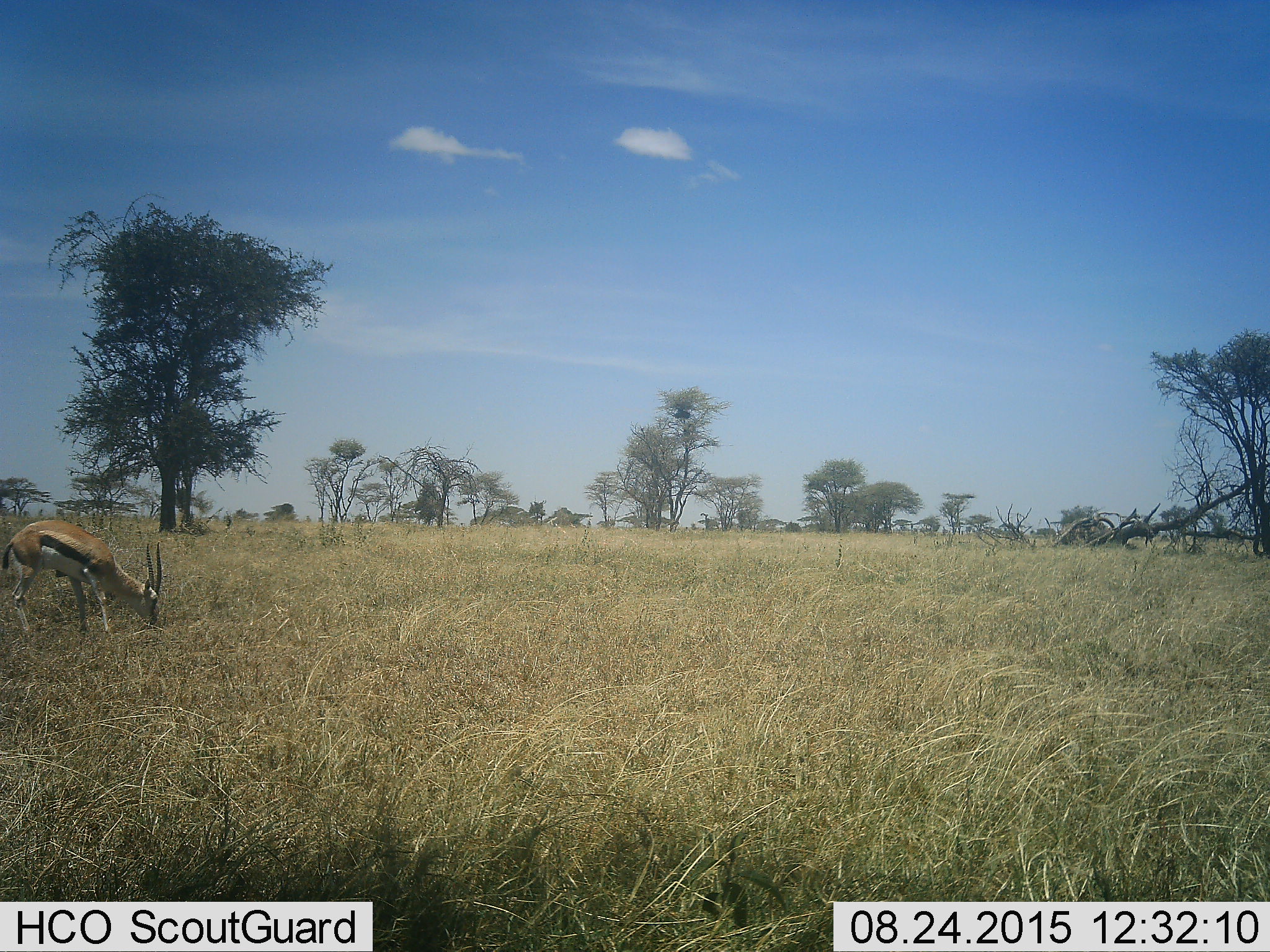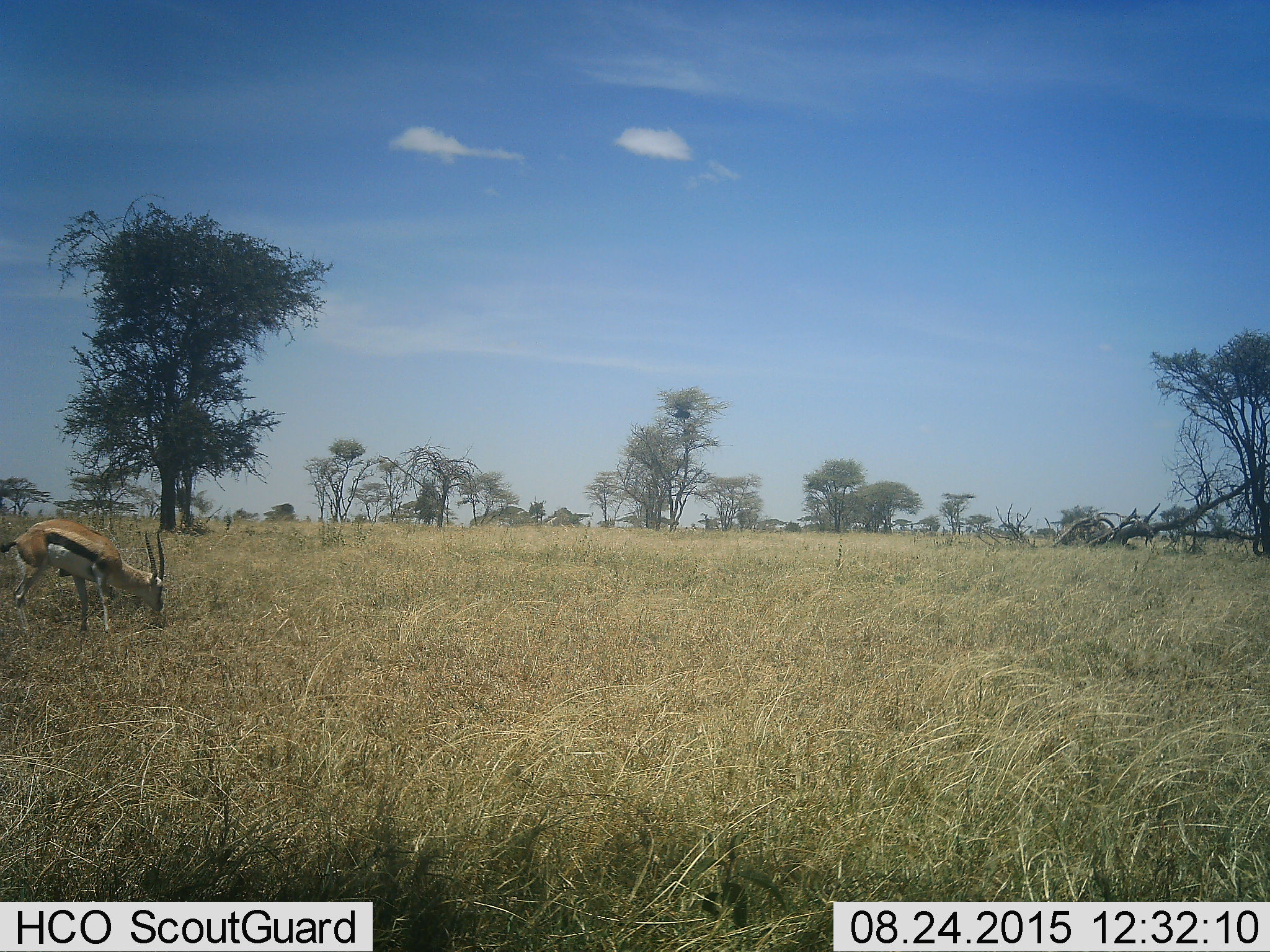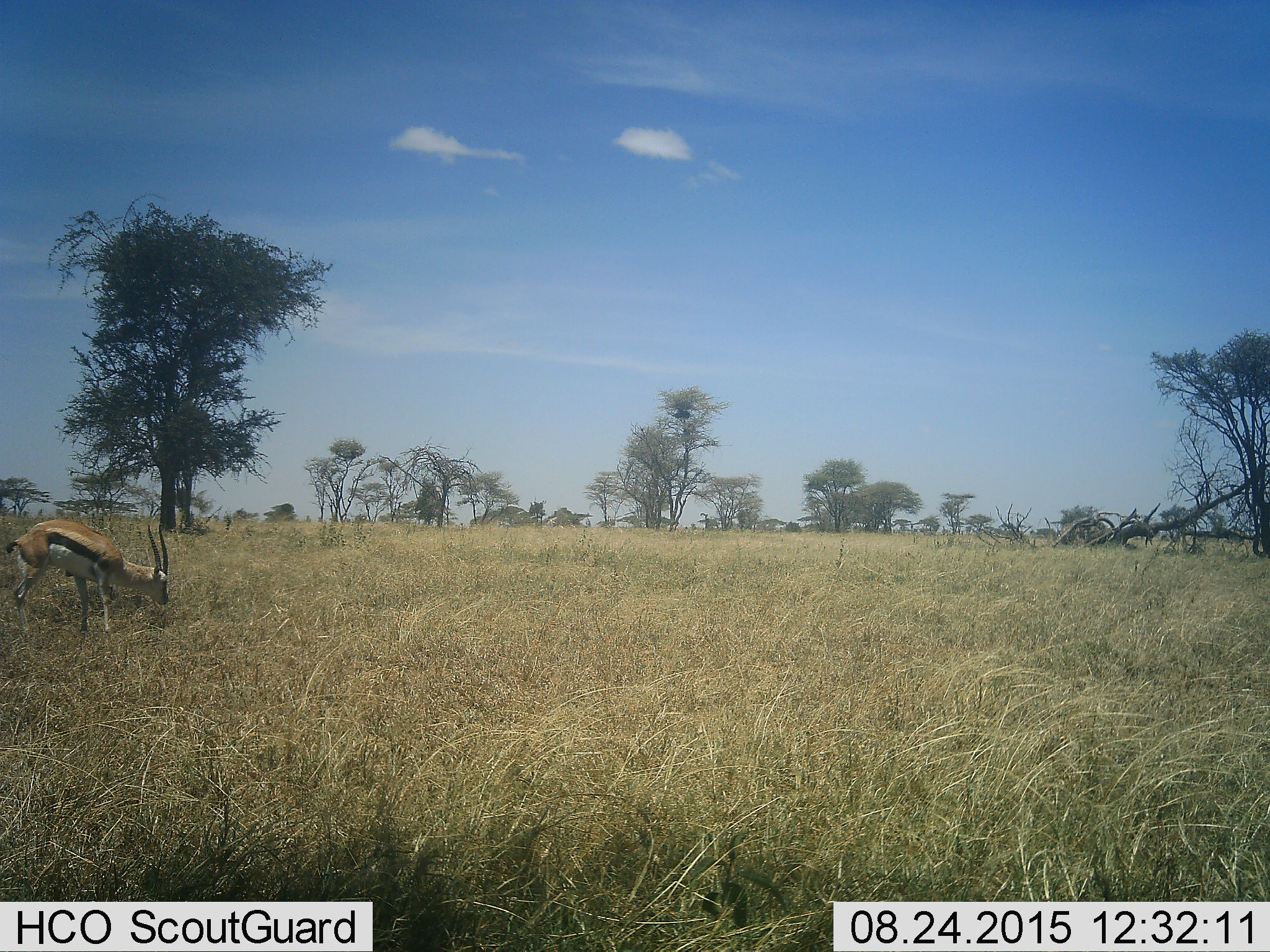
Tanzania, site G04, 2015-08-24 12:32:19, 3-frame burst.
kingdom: Animalia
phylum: Chordata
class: Mammalia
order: Artiodactyla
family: Bovidae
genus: Eudorcas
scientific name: Eudorcas thomsonii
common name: thomson's gazelle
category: gazellethomsons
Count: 1.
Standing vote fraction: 38%.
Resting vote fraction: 8%.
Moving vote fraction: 15%.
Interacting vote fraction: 0%.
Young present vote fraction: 0%.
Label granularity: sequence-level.